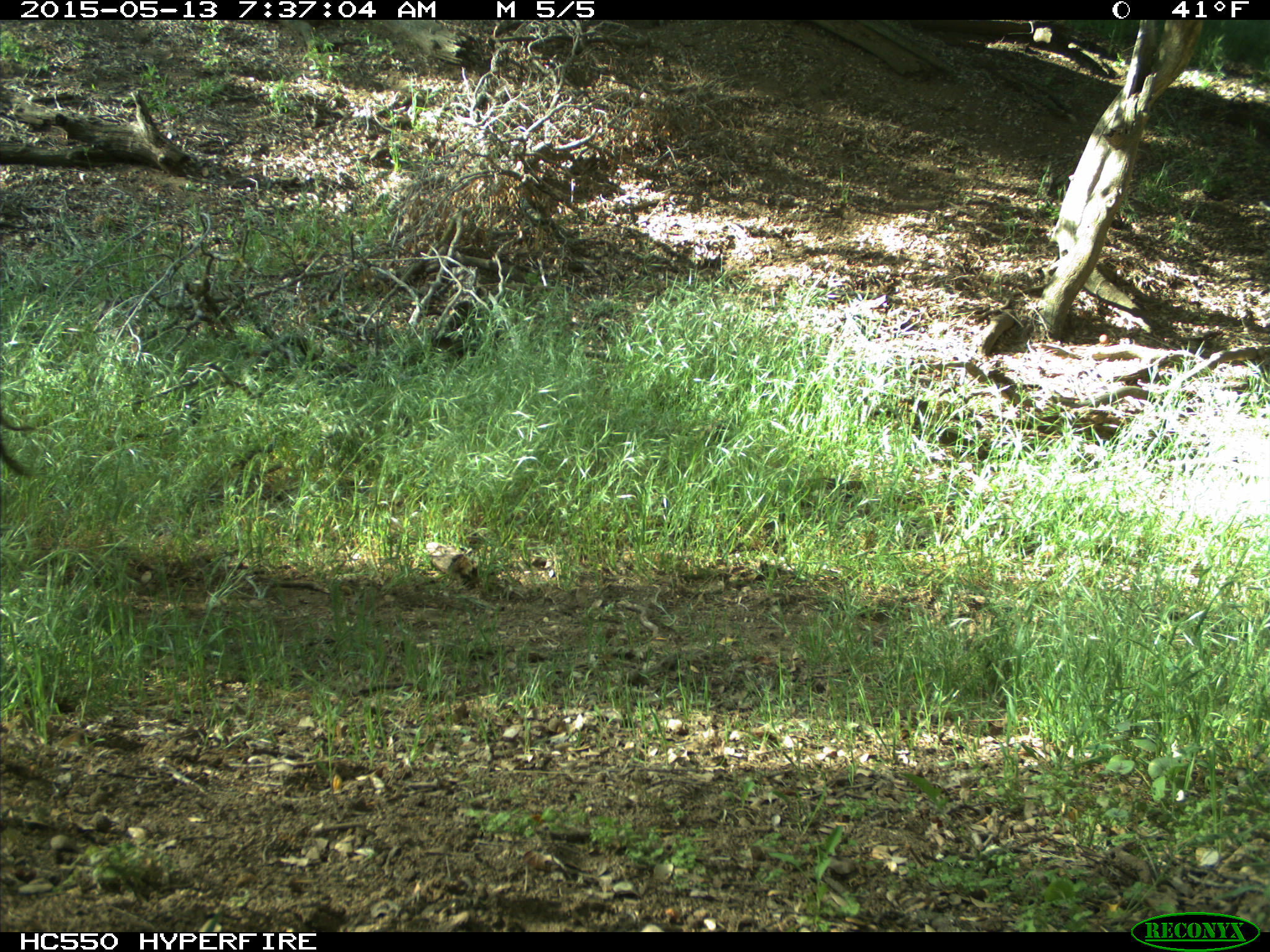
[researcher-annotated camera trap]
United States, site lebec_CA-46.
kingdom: Animalia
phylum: Chordata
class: Mammalia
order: Artiodactyla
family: Bovidae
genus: Bos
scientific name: Bos taurus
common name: domestic cow